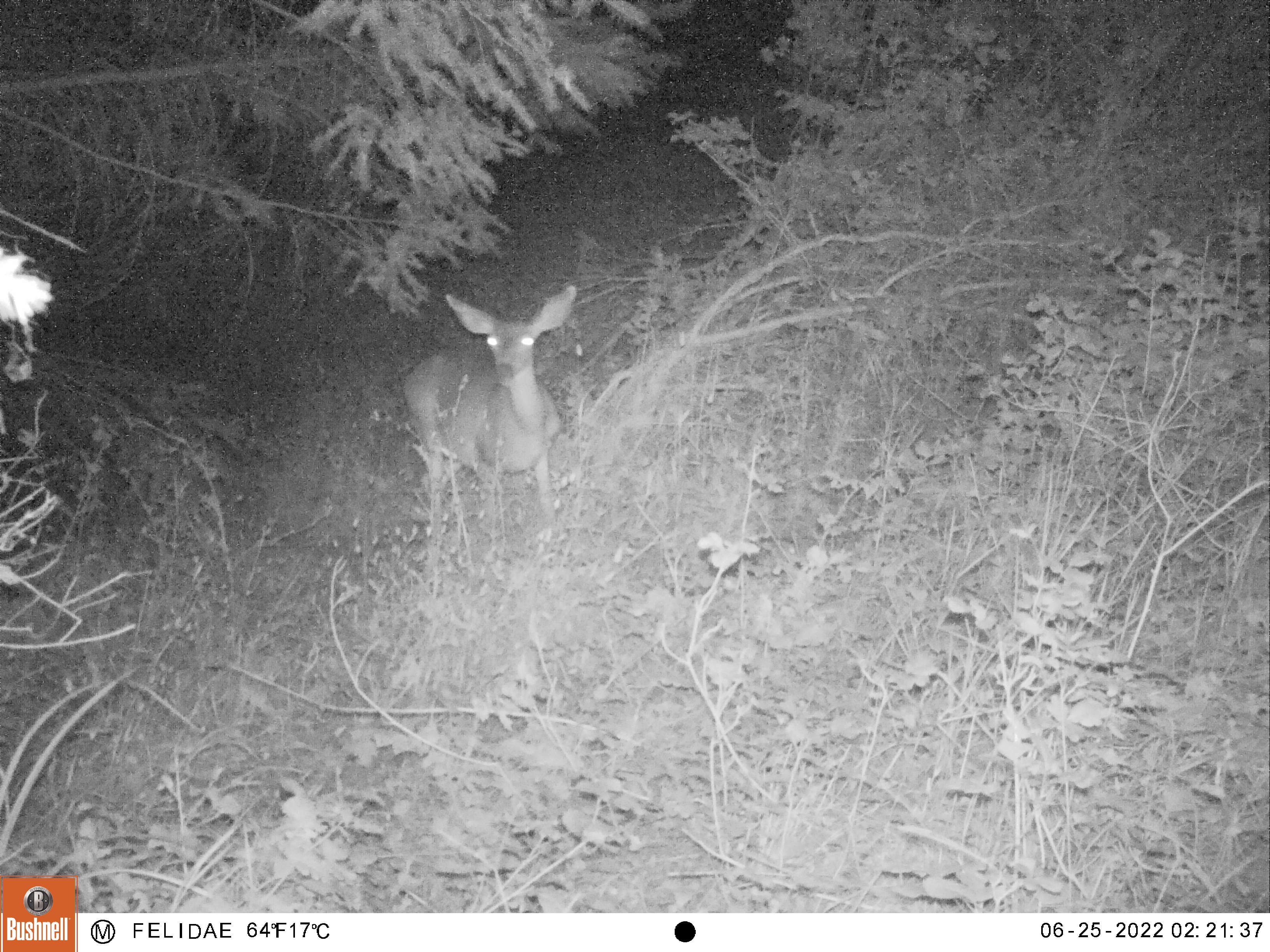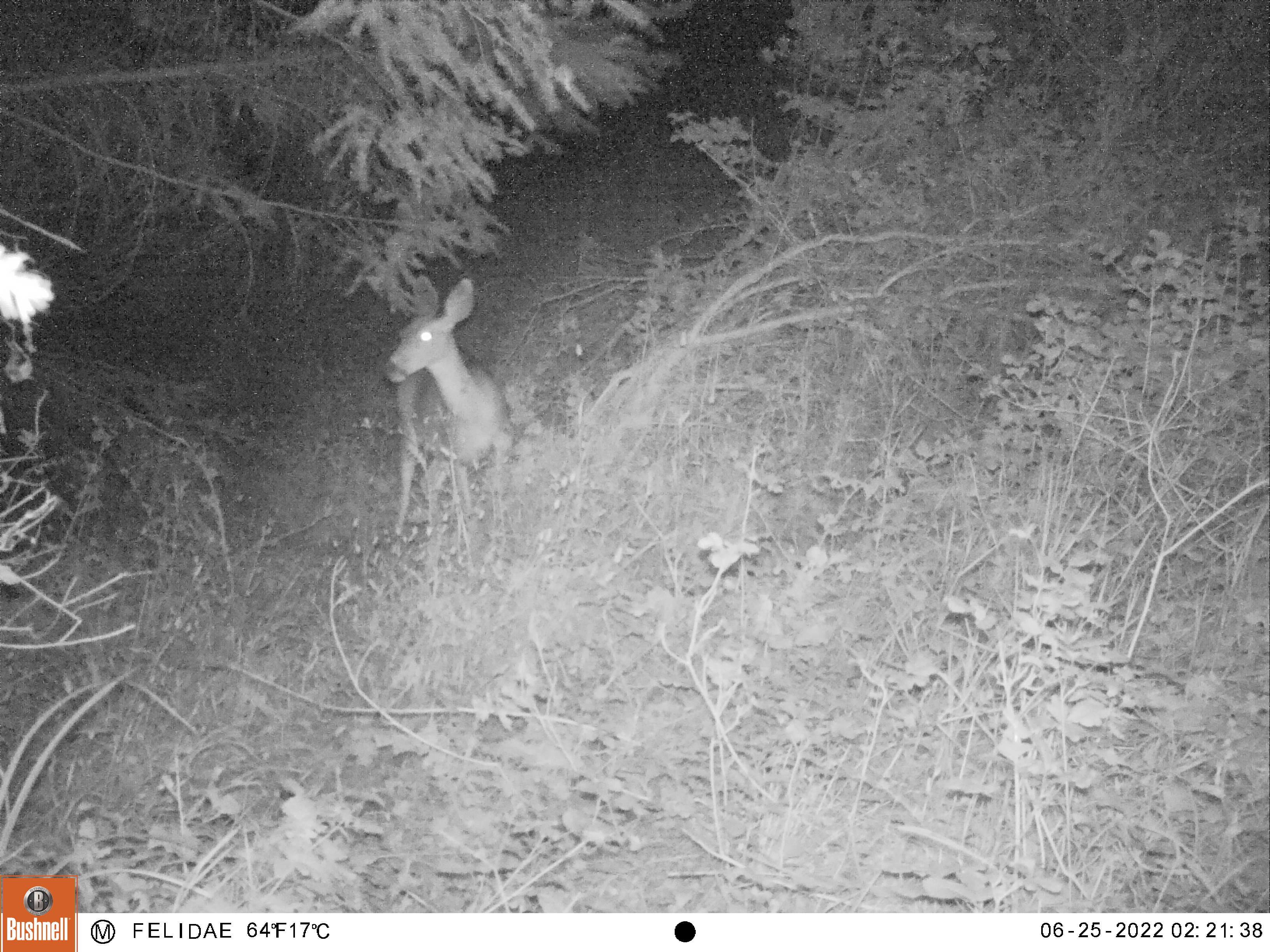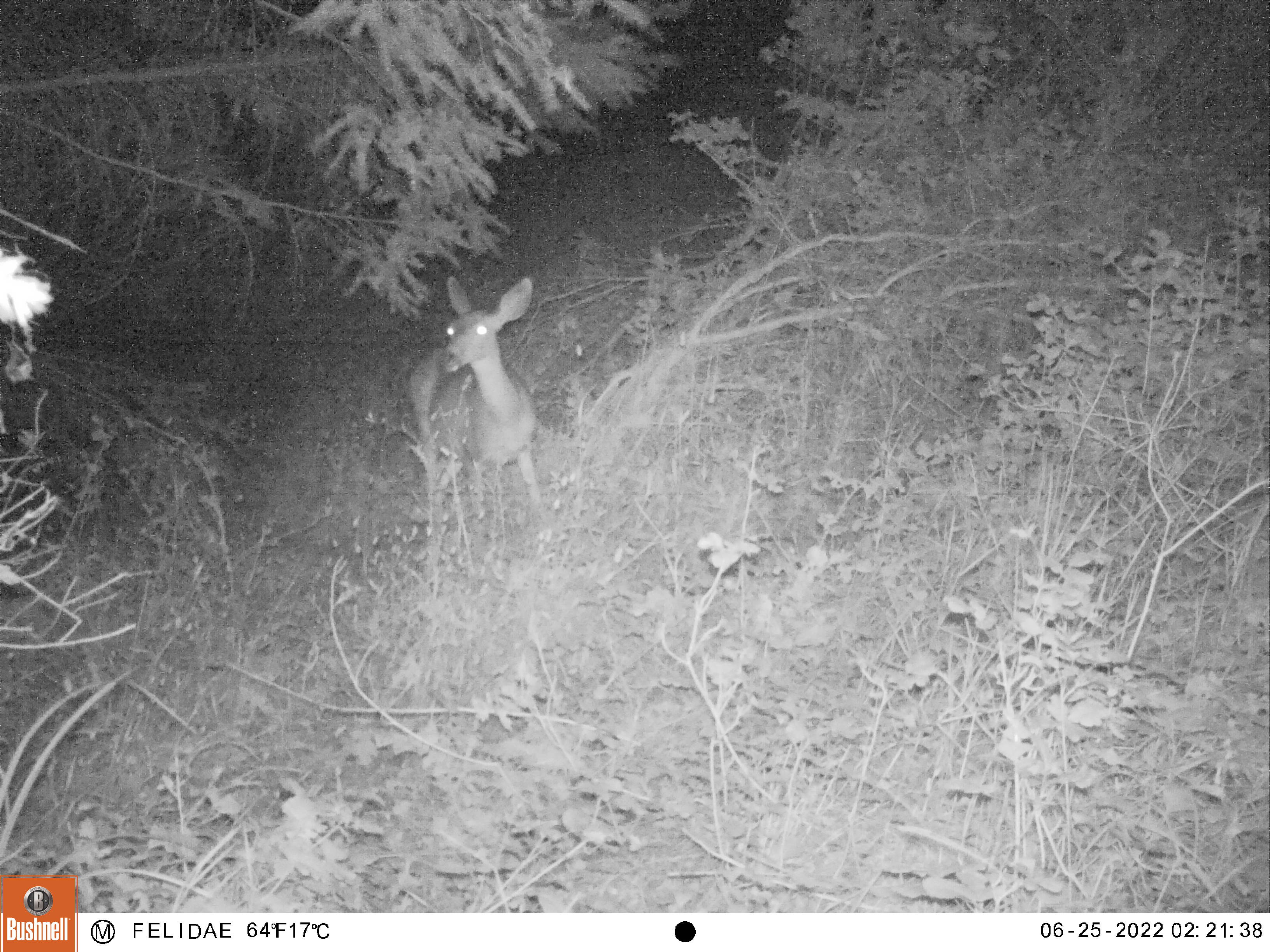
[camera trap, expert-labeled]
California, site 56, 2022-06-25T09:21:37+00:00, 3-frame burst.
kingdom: Animalia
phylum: Chordata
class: Mammalia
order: Artiodactyla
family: Cervidae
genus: Odocoileus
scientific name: Odocoileus hemionus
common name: mule deer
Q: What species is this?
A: Mule deer (Odocoileus hemionus).